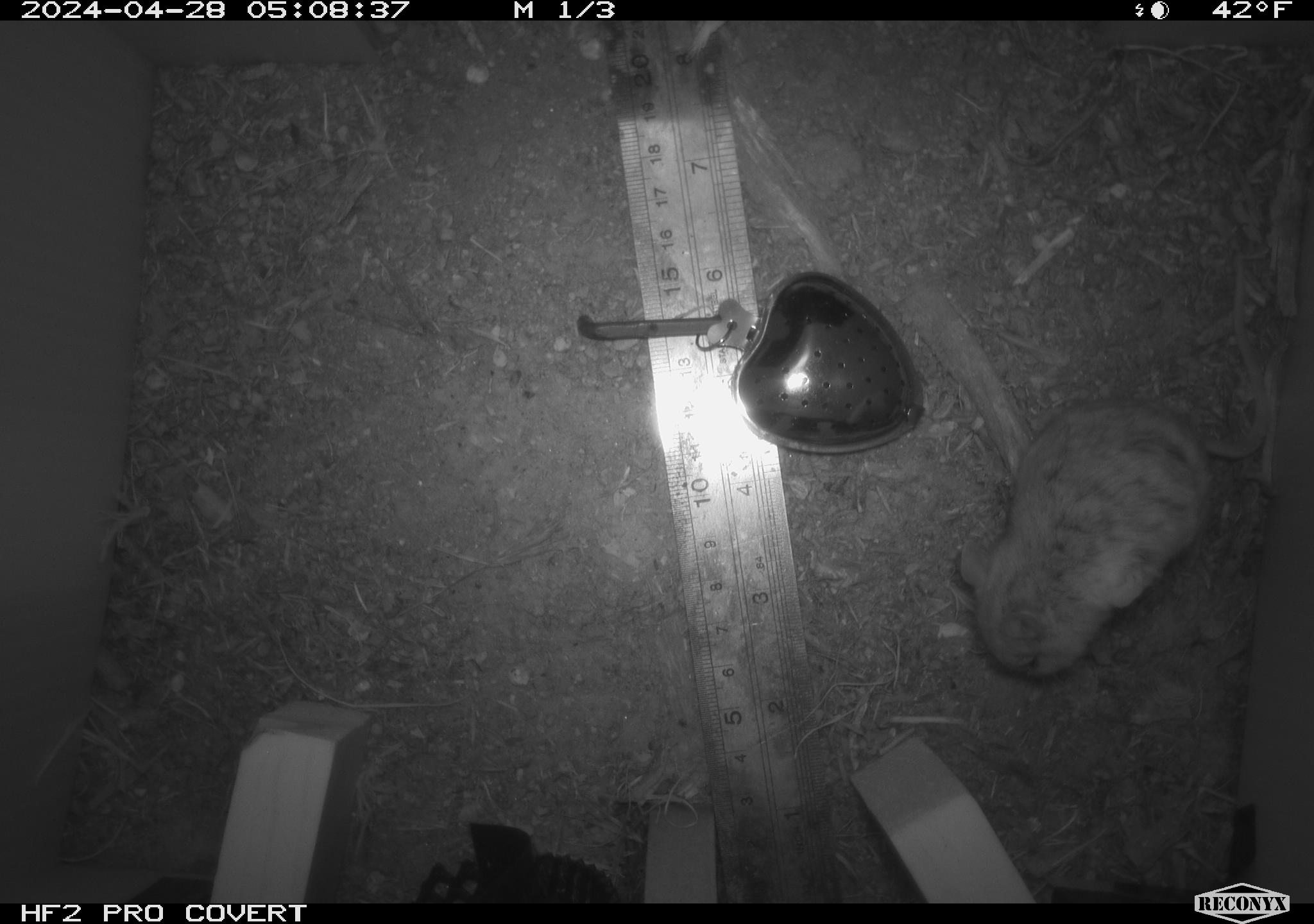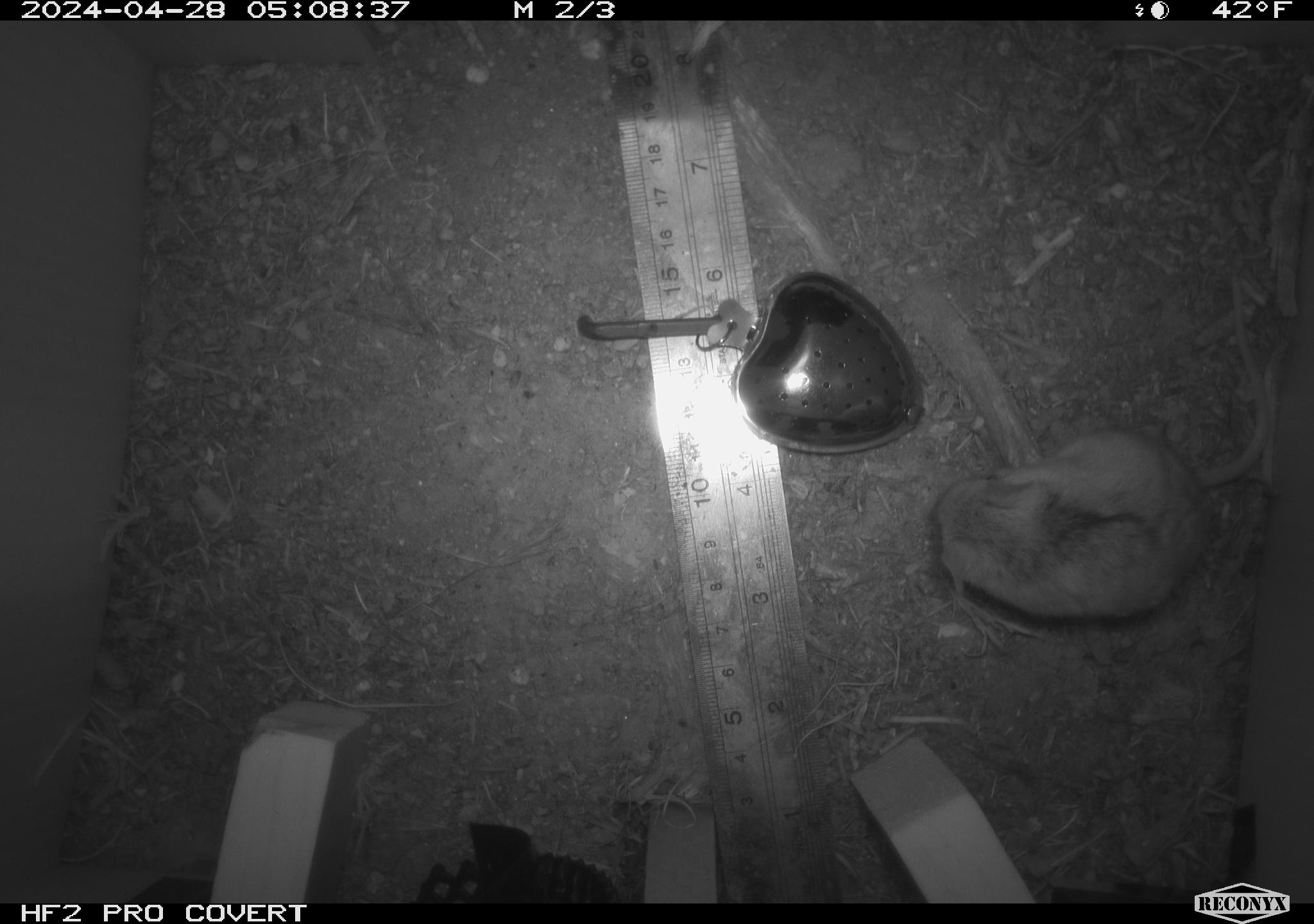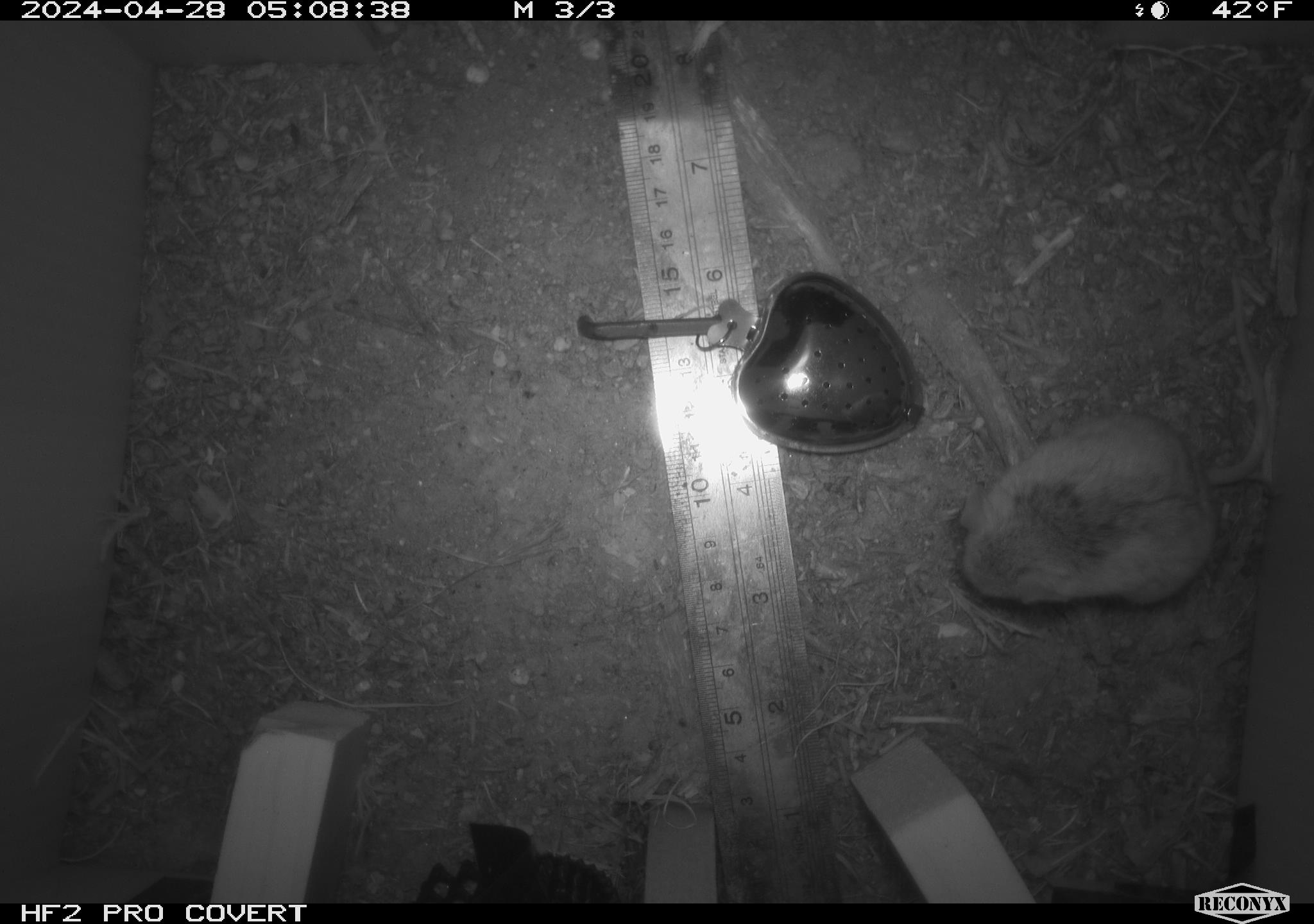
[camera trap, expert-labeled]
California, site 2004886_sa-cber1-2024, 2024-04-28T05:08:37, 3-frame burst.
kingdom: Animalia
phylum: Chordata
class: Mammalia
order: Rodentia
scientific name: Rodentia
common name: mouse species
Mouse species (Rodentia).